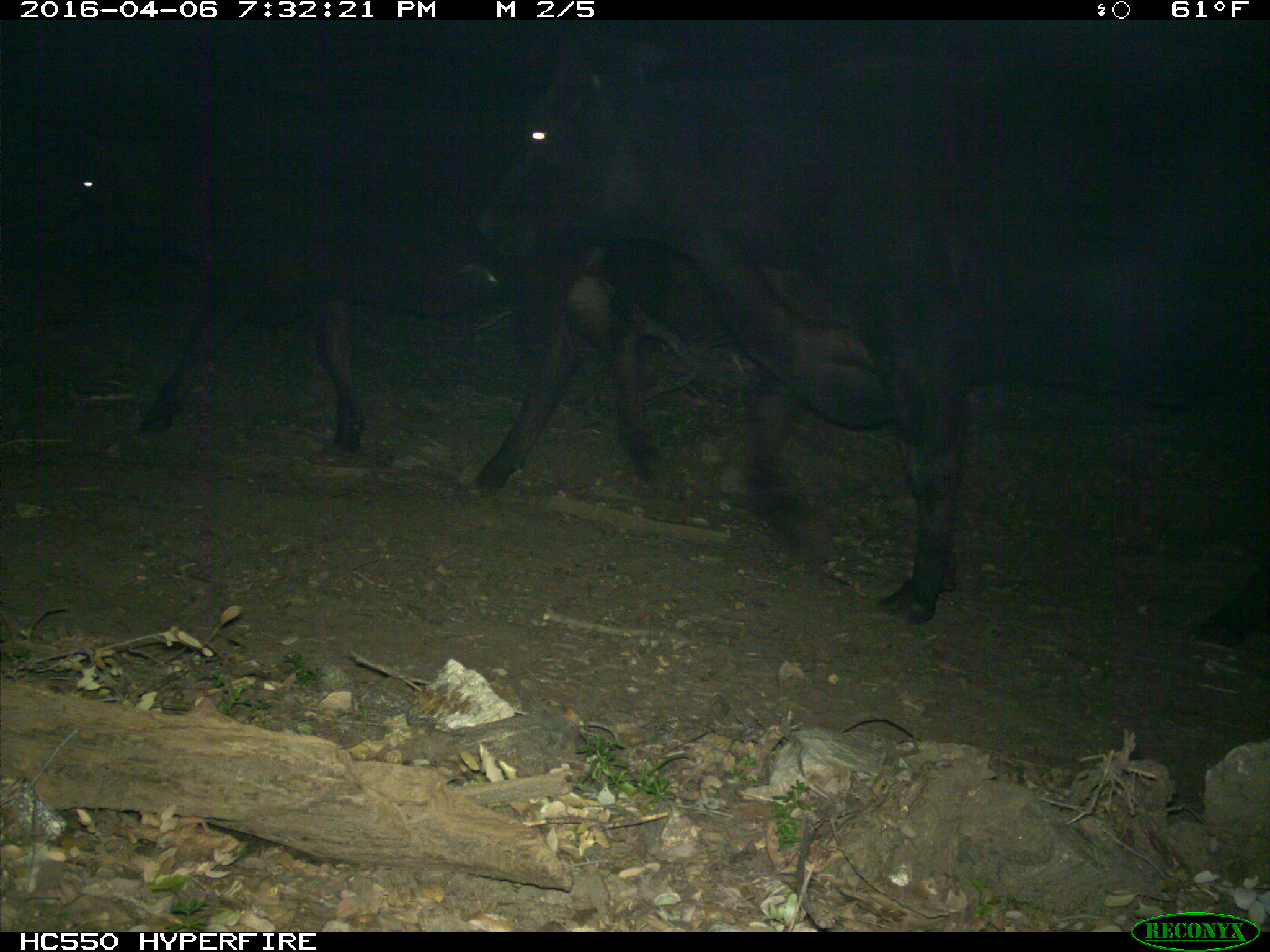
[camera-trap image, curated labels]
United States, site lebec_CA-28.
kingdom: Animalia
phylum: Chordata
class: Mammalia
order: Artiodactyla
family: Bovidae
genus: Bos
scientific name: Bos taurus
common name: domestic cow